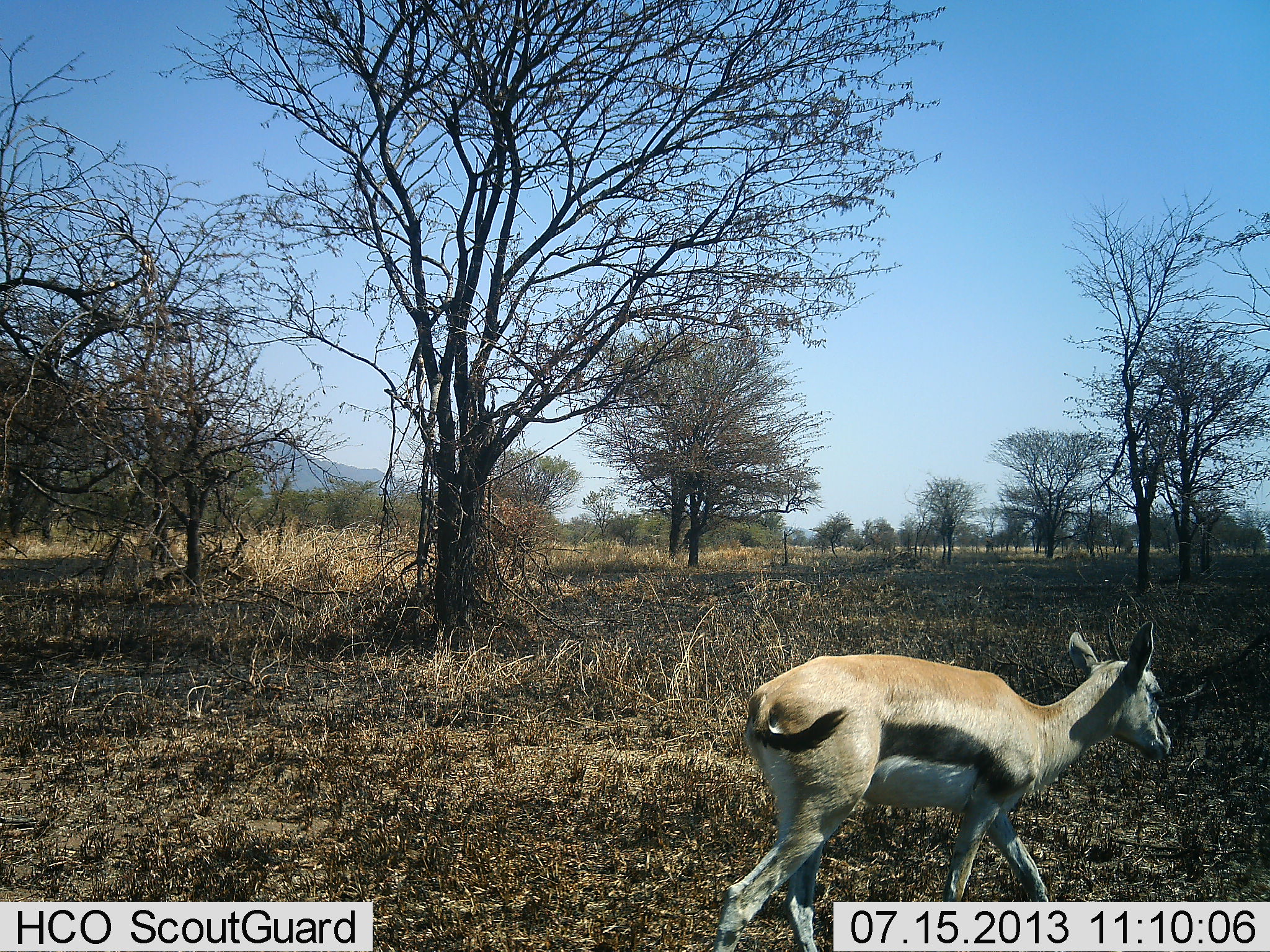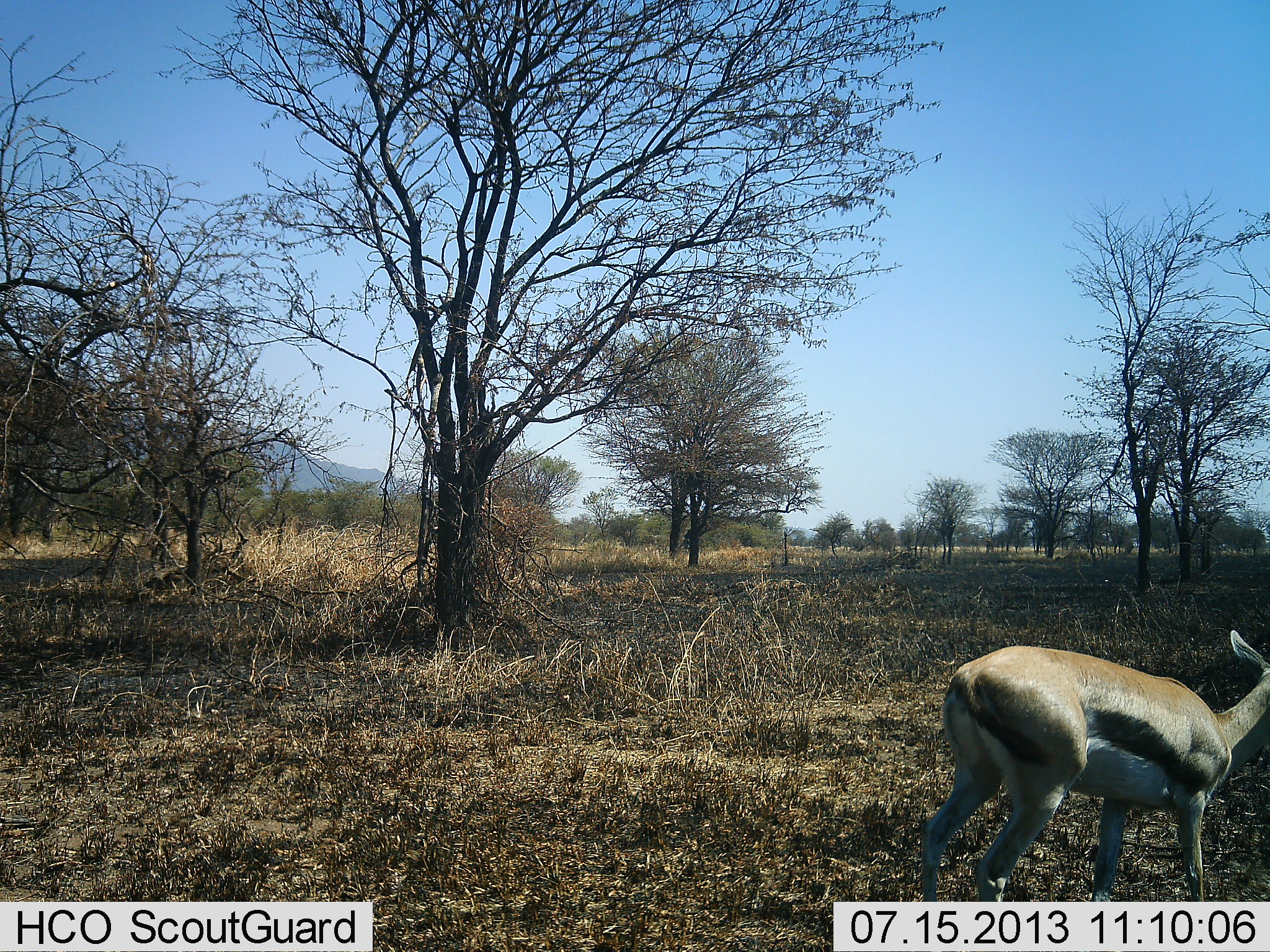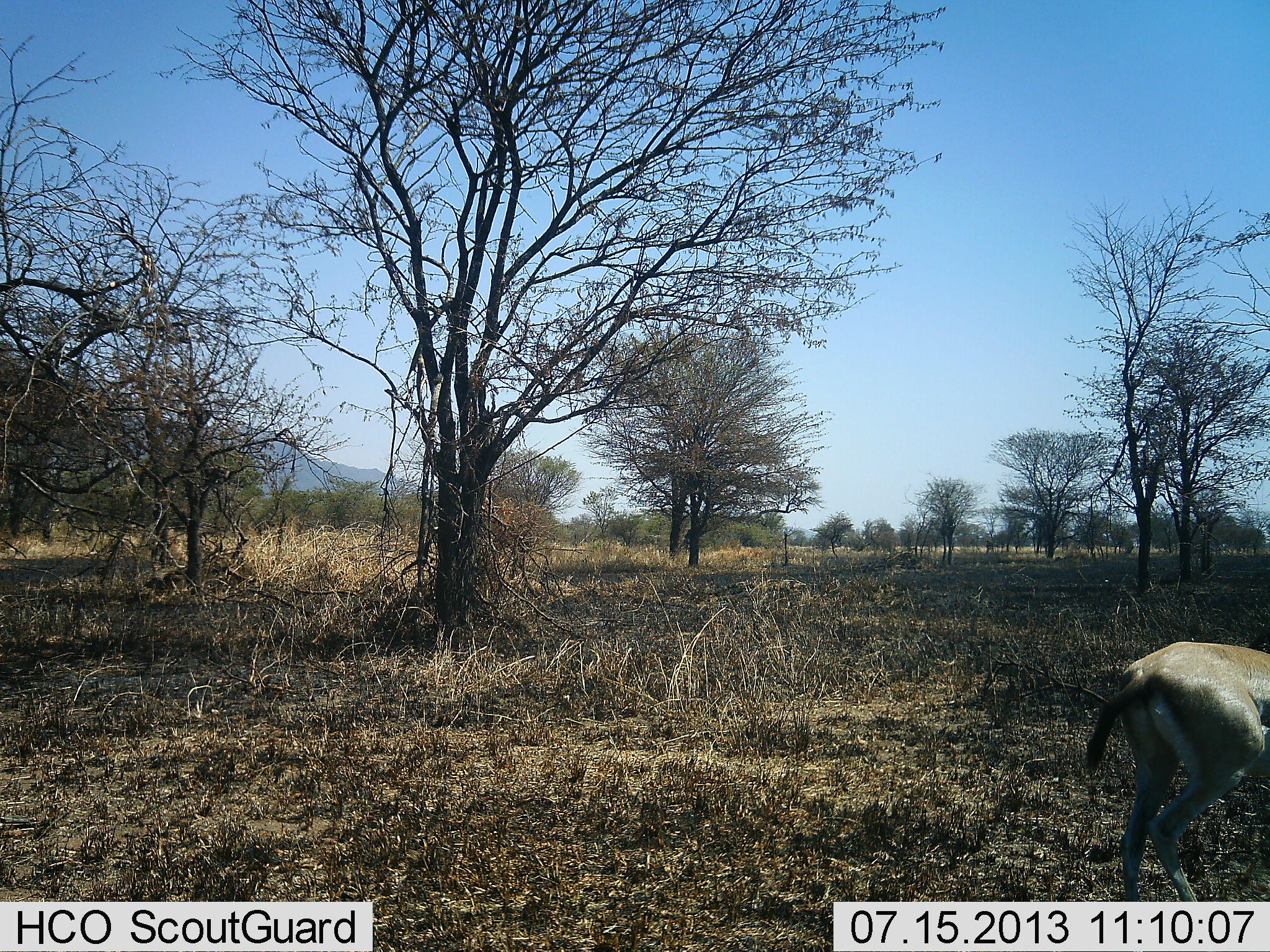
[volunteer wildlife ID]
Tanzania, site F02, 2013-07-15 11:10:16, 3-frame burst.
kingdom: Animalia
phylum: Chordata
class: Mammalia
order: Artiodactyla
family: Bovidae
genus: Eudorcas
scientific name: Eudorcas thomsonii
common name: thomson's gazelle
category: gazellethomsons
Gazellethomsons (thomson's gazelle) (Eudorcas thomsonii), count 1. Behavior (volunteer vote fractions): standing 21%, resting 0%, moving 79%, interacting 0%. Young present (vote fraction): 6%. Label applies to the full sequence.